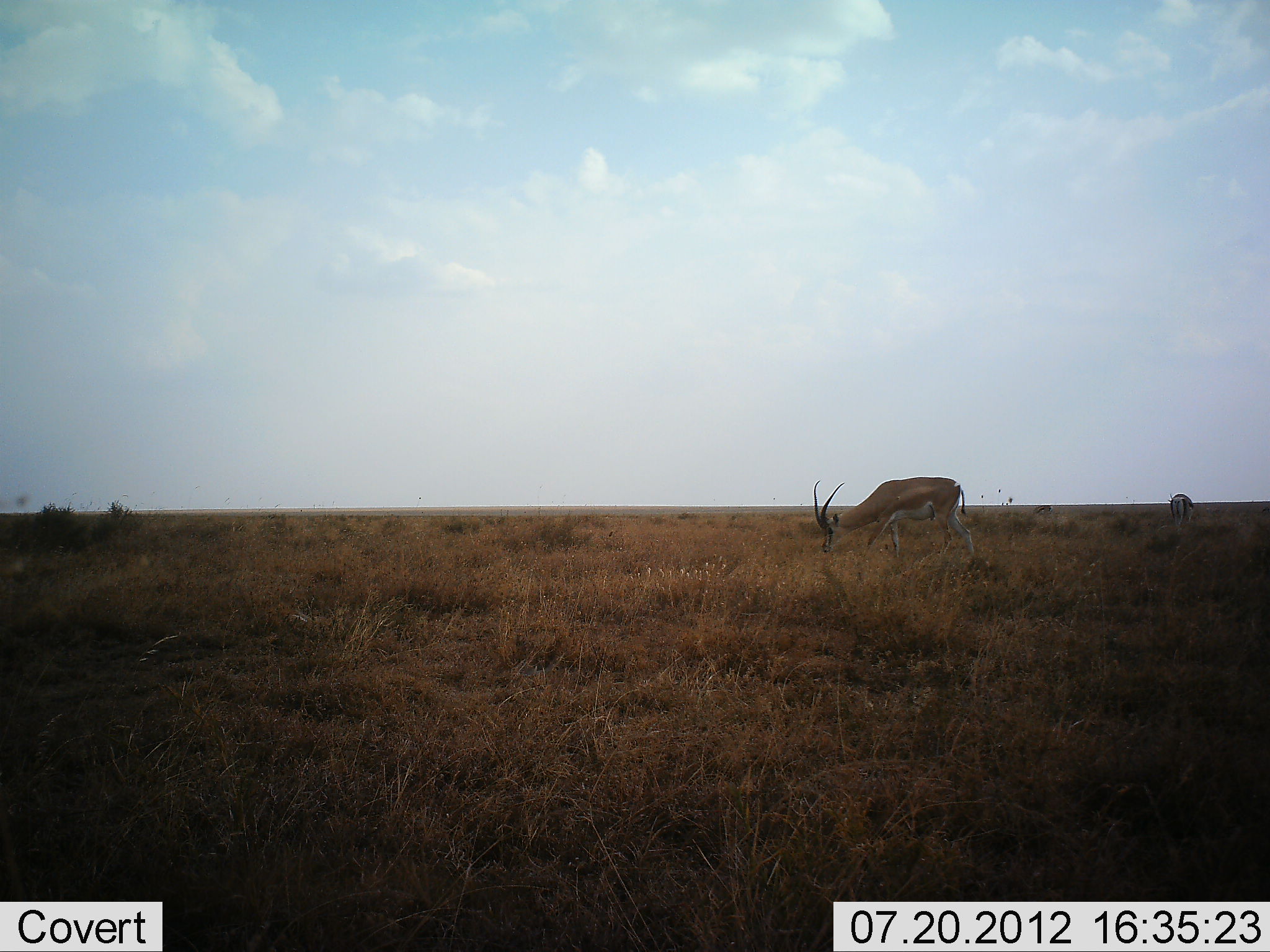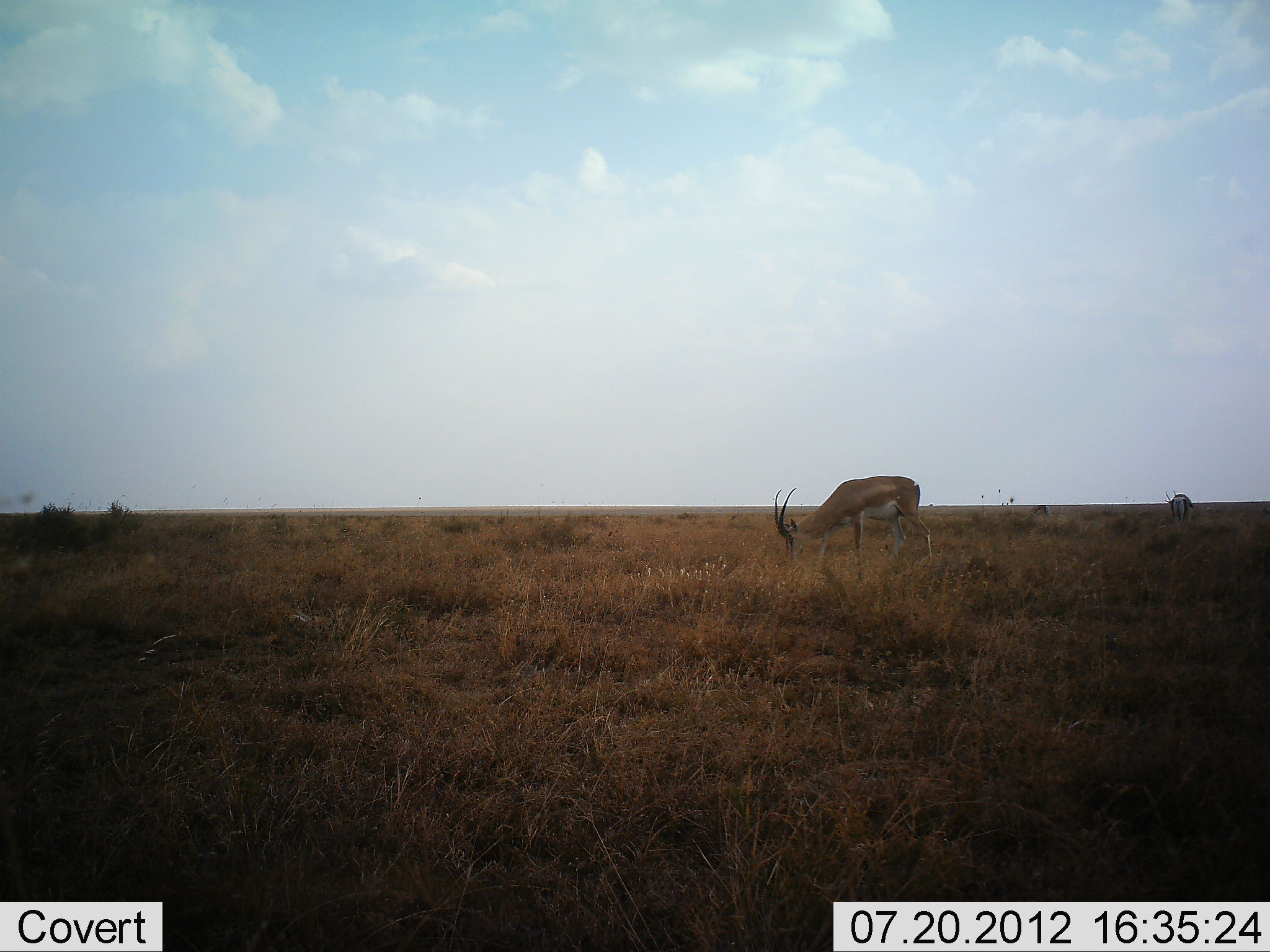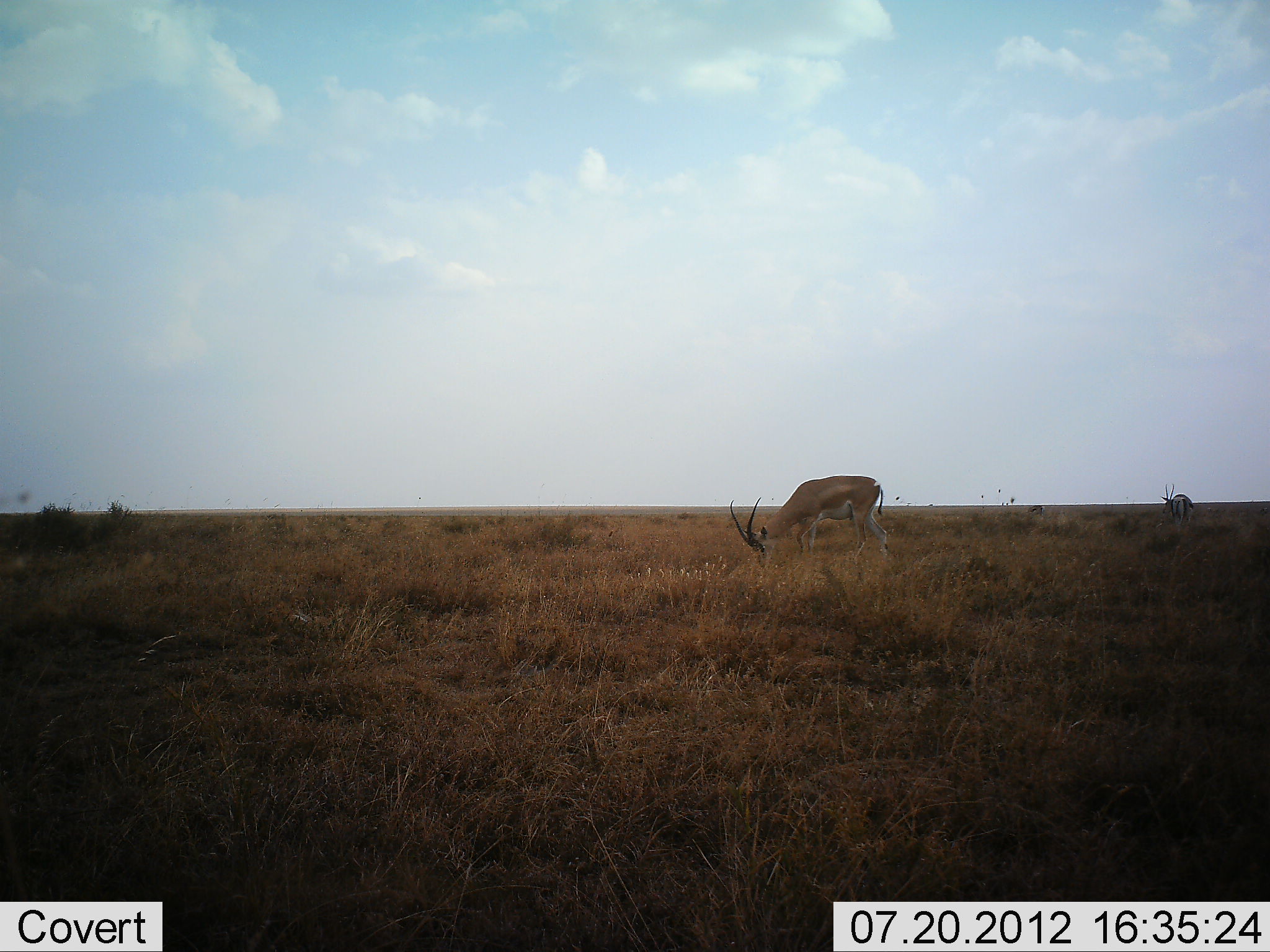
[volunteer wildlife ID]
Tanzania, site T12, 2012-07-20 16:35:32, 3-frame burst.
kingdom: Animalia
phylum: Chordata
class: Mammalia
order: Artiodactyla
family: Bovidae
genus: Nanger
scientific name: Nanger granti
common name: grant's gazelle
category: gazellegrants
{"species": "gazellegrants (grant's gazelle) (Nanger granti)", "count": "2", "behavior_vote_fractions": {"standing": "80%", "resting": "0%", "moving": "10%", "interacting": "0%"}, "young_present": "0%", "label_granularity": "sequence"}